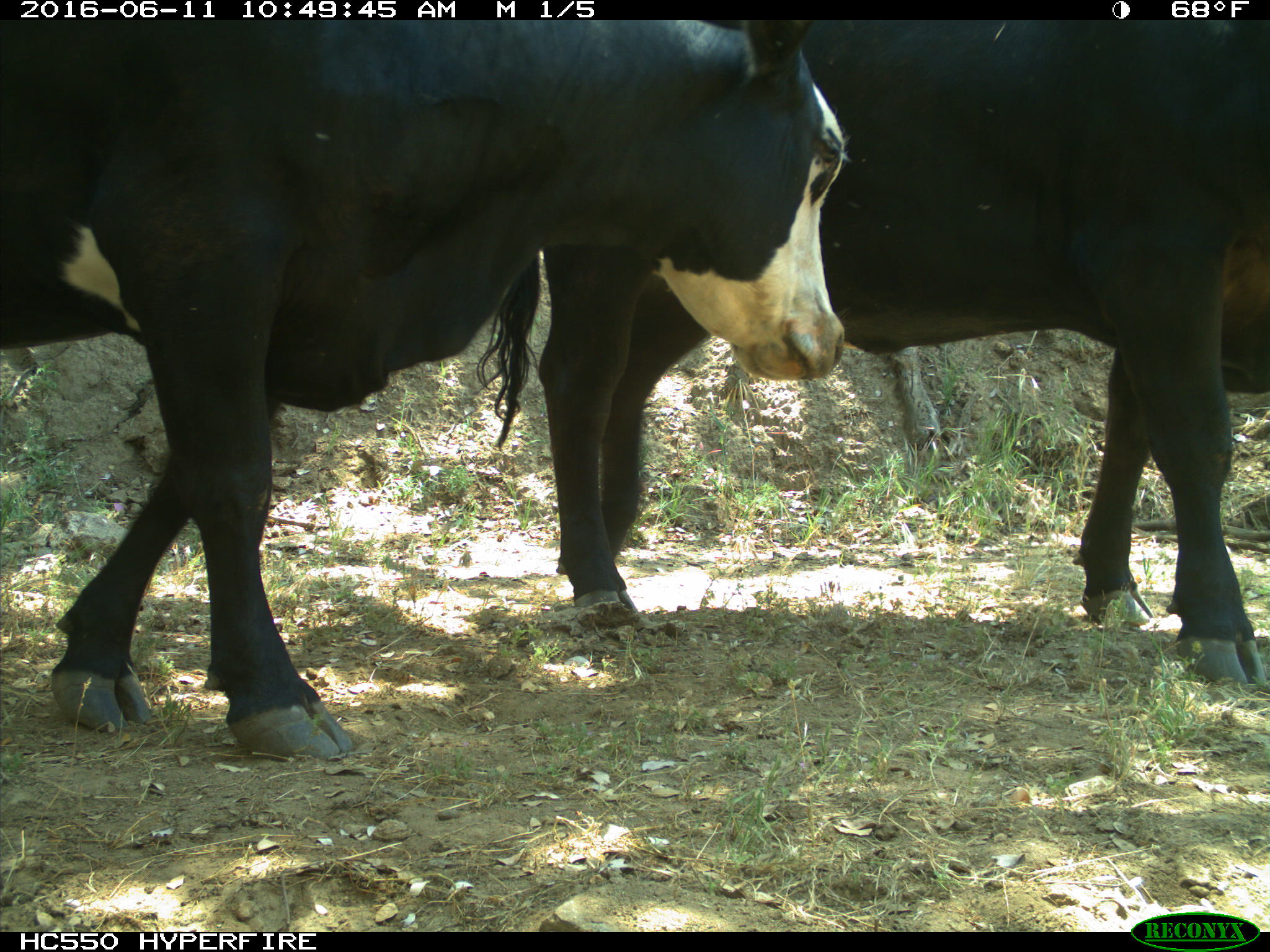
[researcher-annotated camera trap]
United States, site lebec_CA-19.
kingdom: Animalia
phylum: Chordata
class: Mammalia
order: Artiodactyla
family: Bovidae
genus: Bos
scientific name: Bos taurus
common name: domestic cow